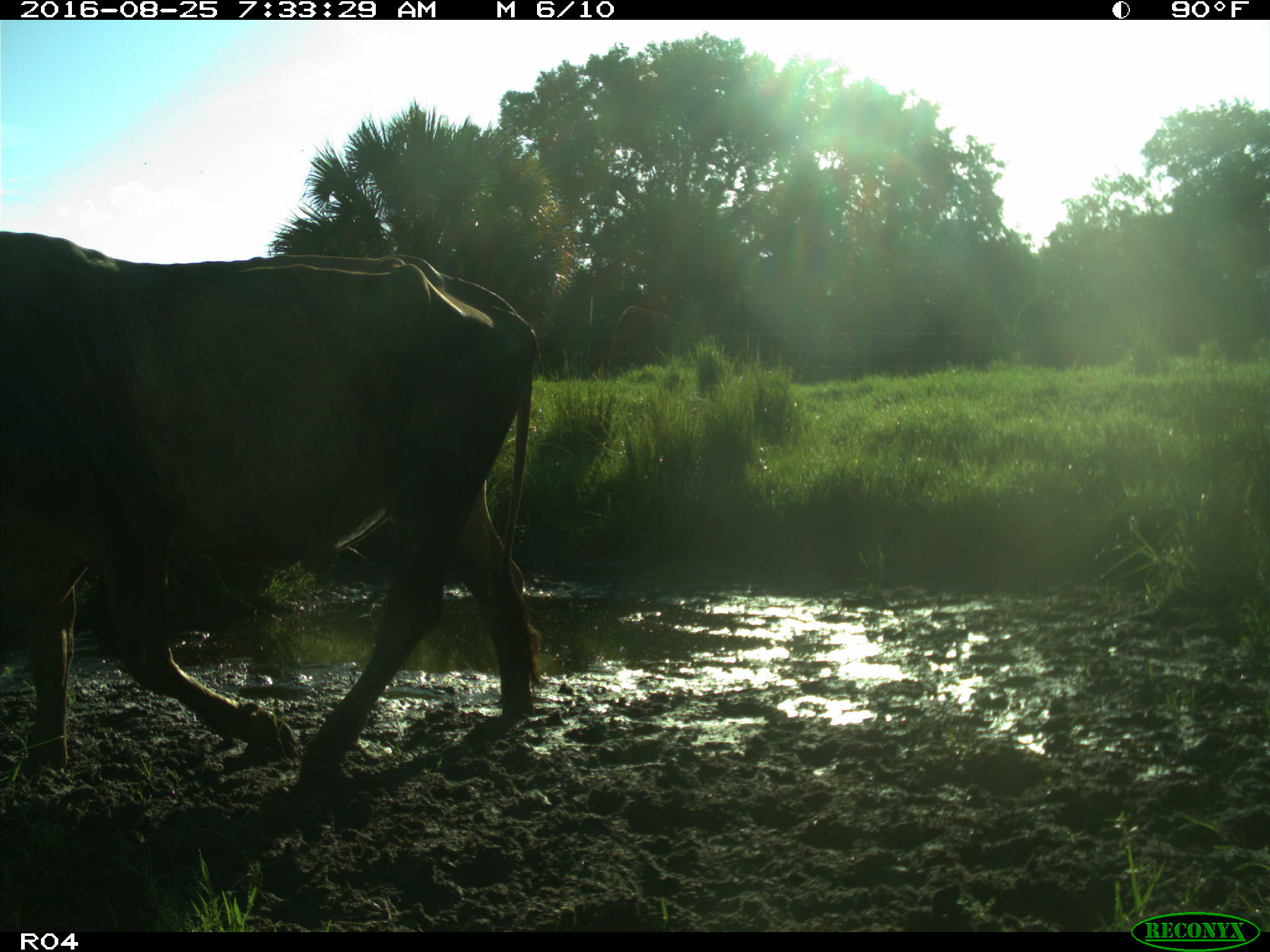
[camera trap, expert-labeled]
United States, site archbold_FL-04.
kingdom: Animalia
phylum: Chordata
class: Mammalia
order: Artiodactyla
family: Bovidae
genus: Bos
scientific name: Bos taurus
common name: domestic cow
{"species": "Bos taurus (domestic cow)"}